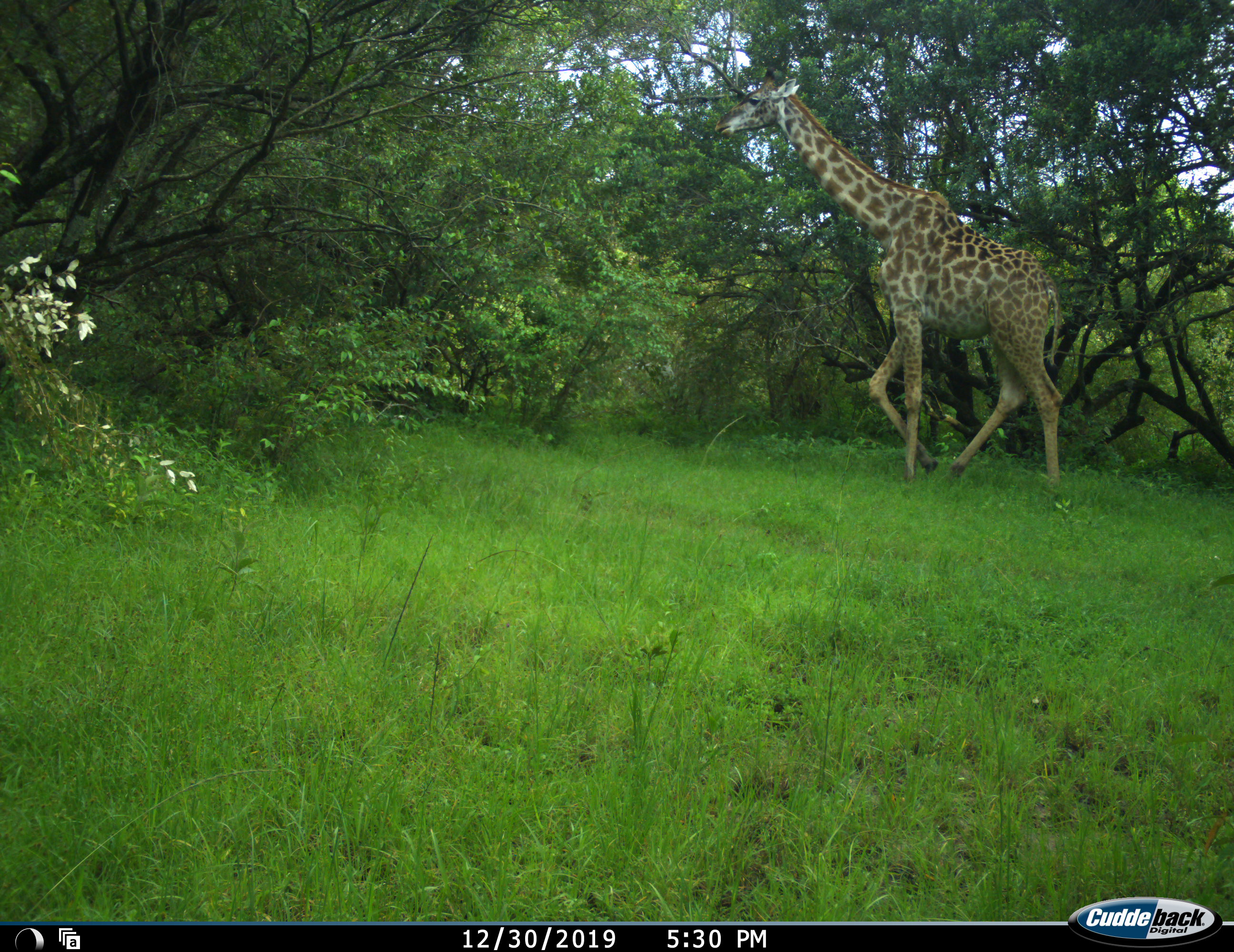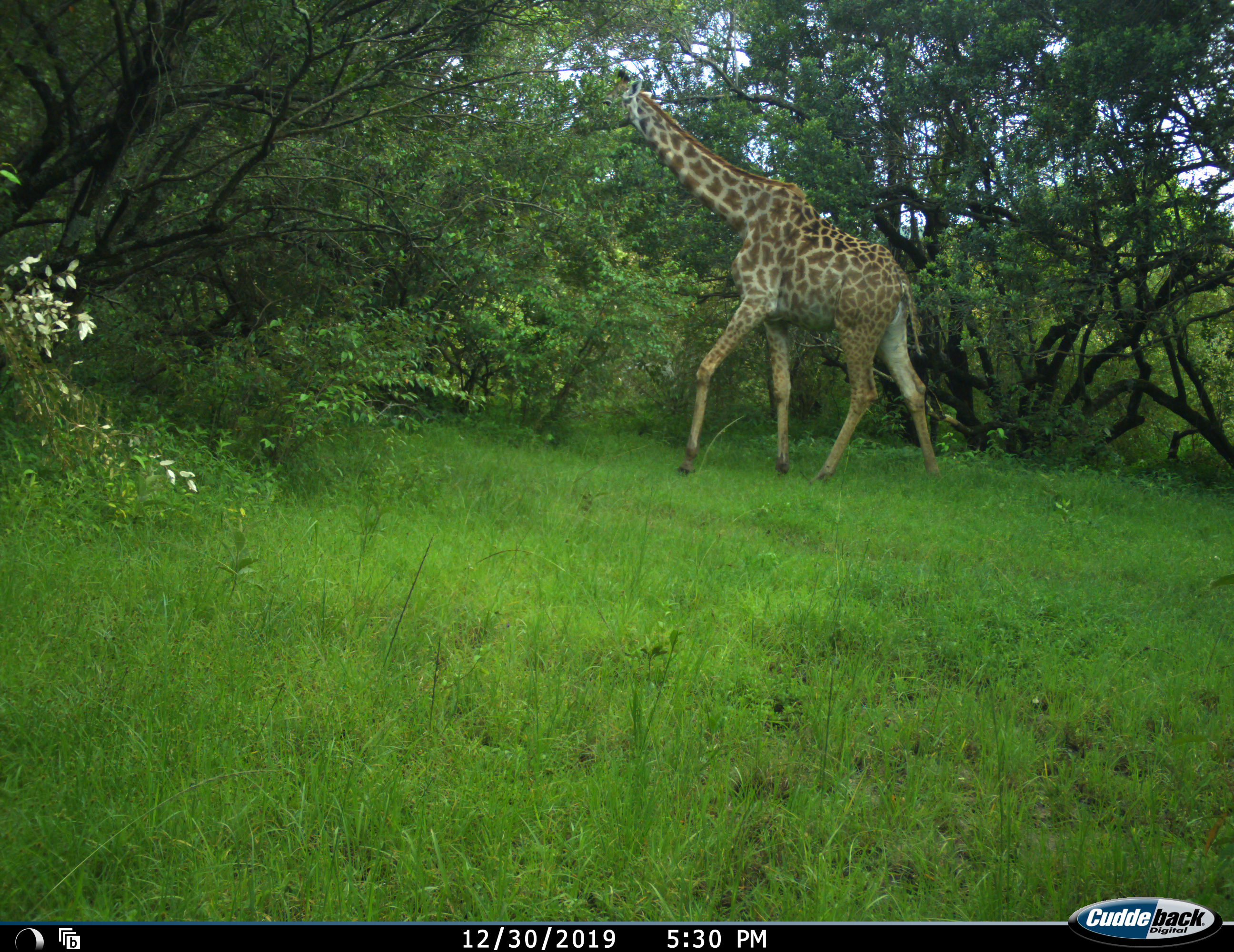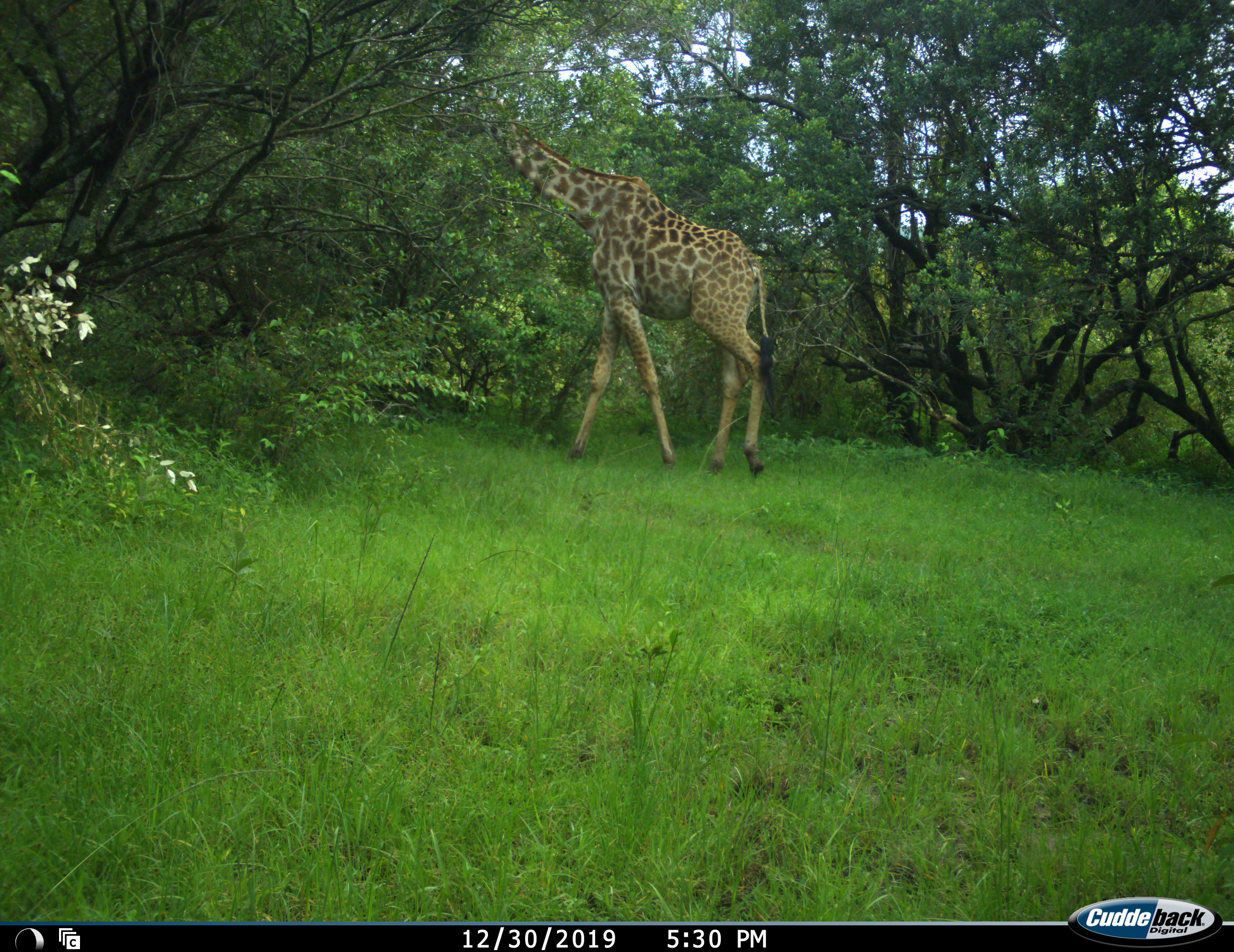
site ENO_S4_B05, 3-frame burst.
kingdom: Animalia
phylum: Chordata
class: Mammalia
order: Artiodactyla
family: Giraffidae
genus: Giraffa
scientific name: Giraffa camelopardalis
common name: giraffe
Giraffe (Giraffa camelopardalis), count 1. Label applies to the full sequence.